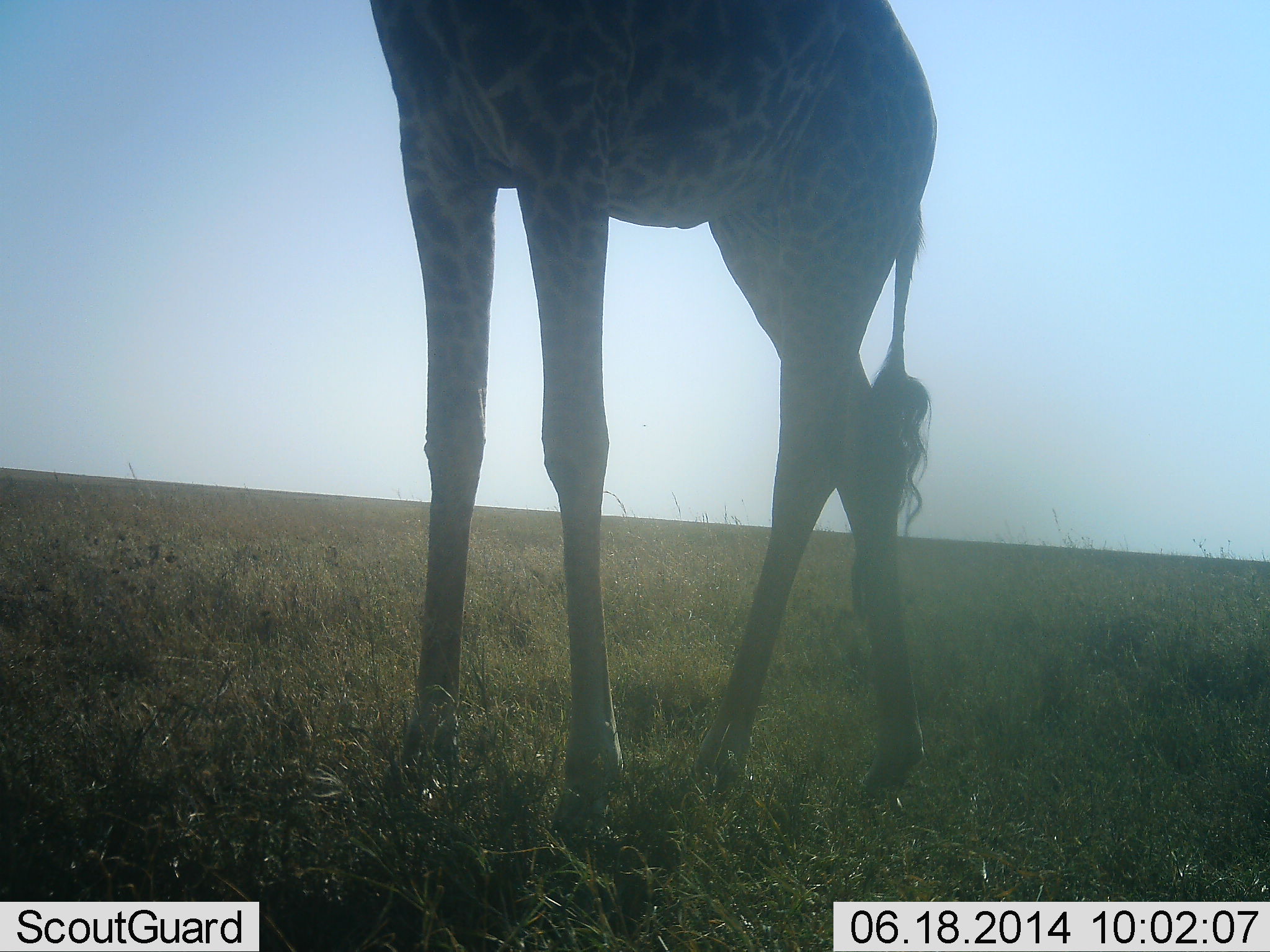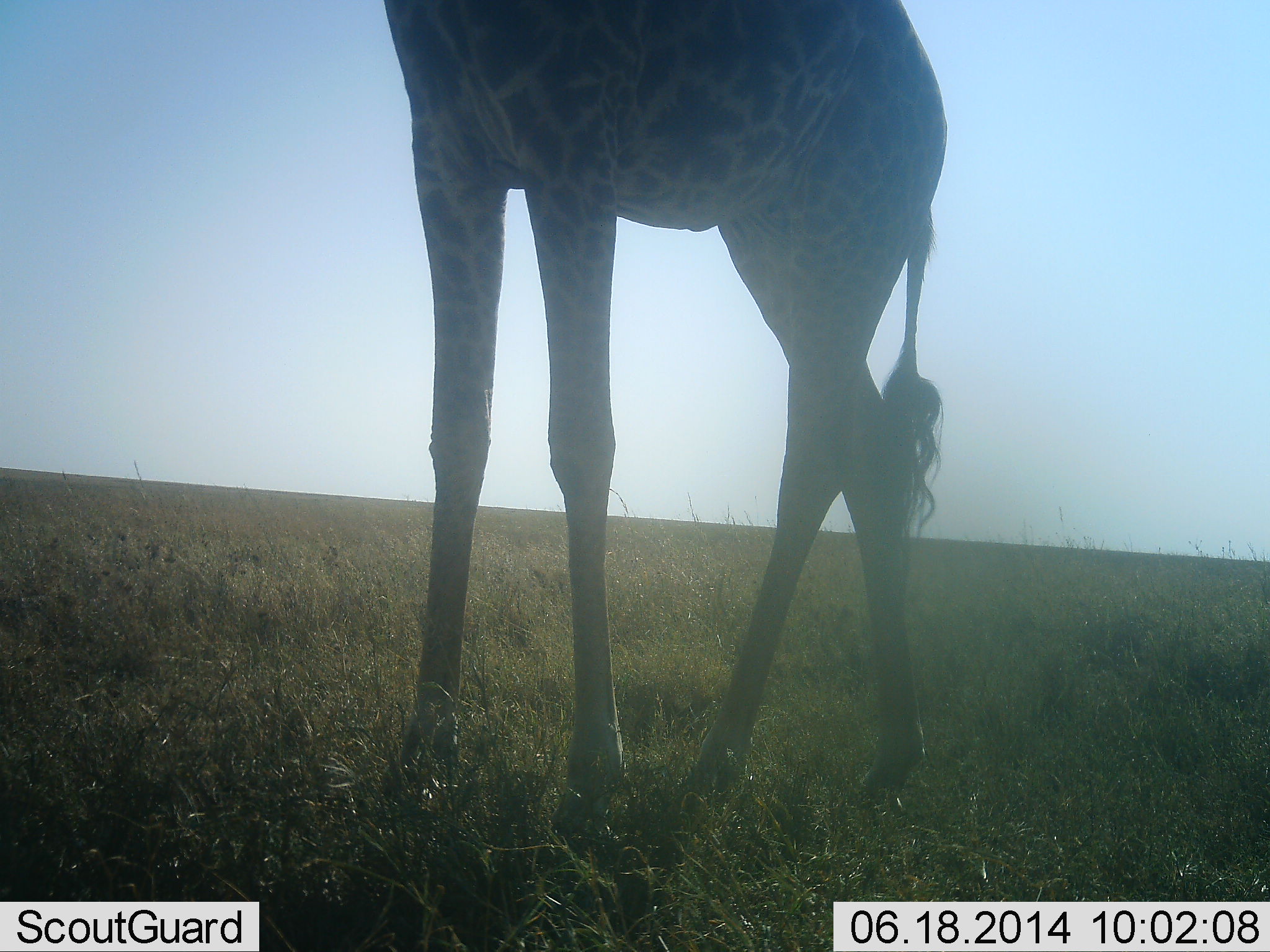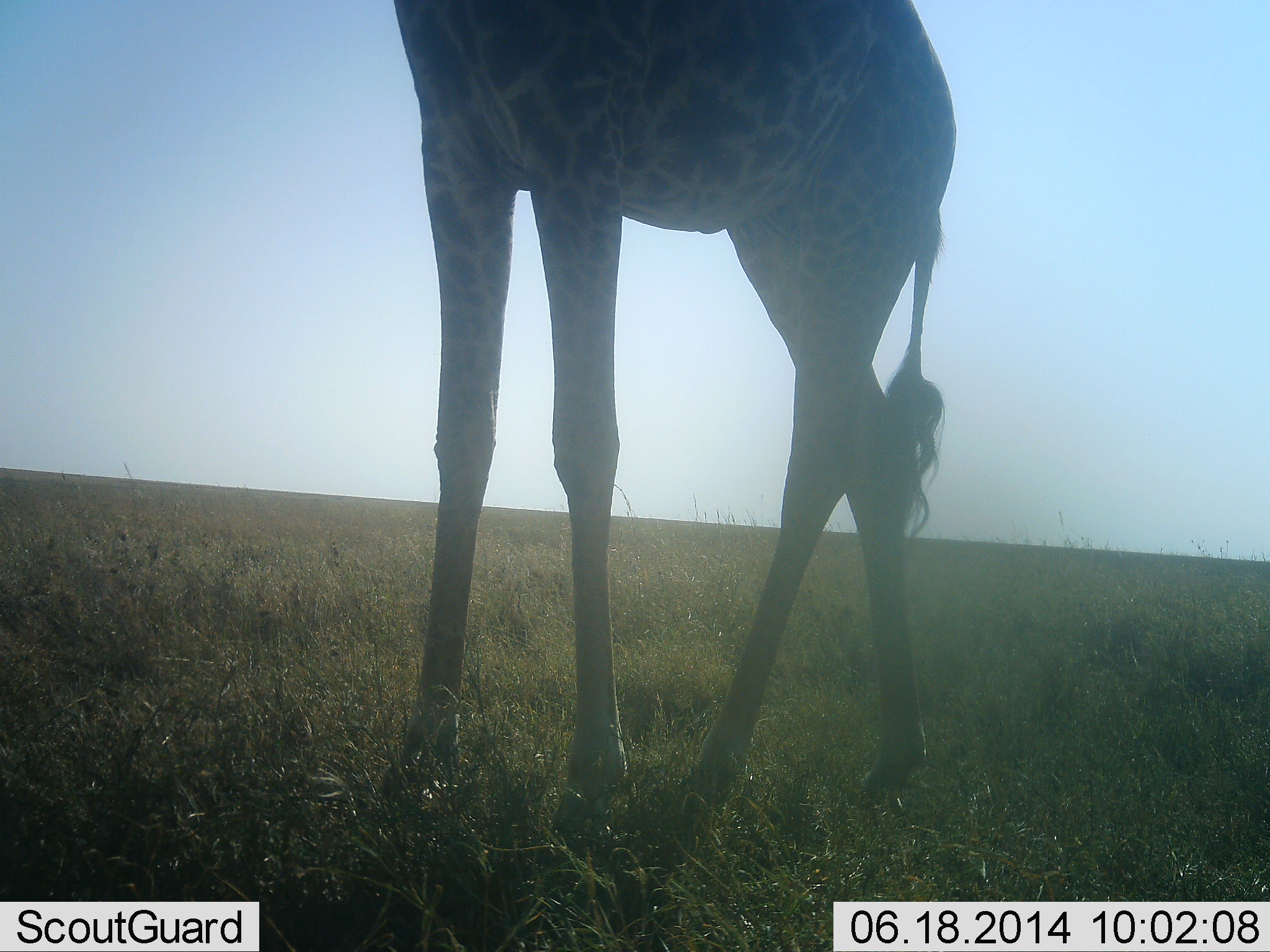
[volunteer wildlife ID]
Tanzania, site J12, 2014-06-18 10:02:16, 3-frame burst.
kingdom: Animalia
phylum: Chordata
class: Mammalia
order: Artiodactyla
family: Giraffidae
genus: Giraffa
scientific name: Giraffa camelopardalis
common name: giraffe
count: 1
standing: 100%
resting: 0%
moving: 0%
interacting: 0%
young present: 0%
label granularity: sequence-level